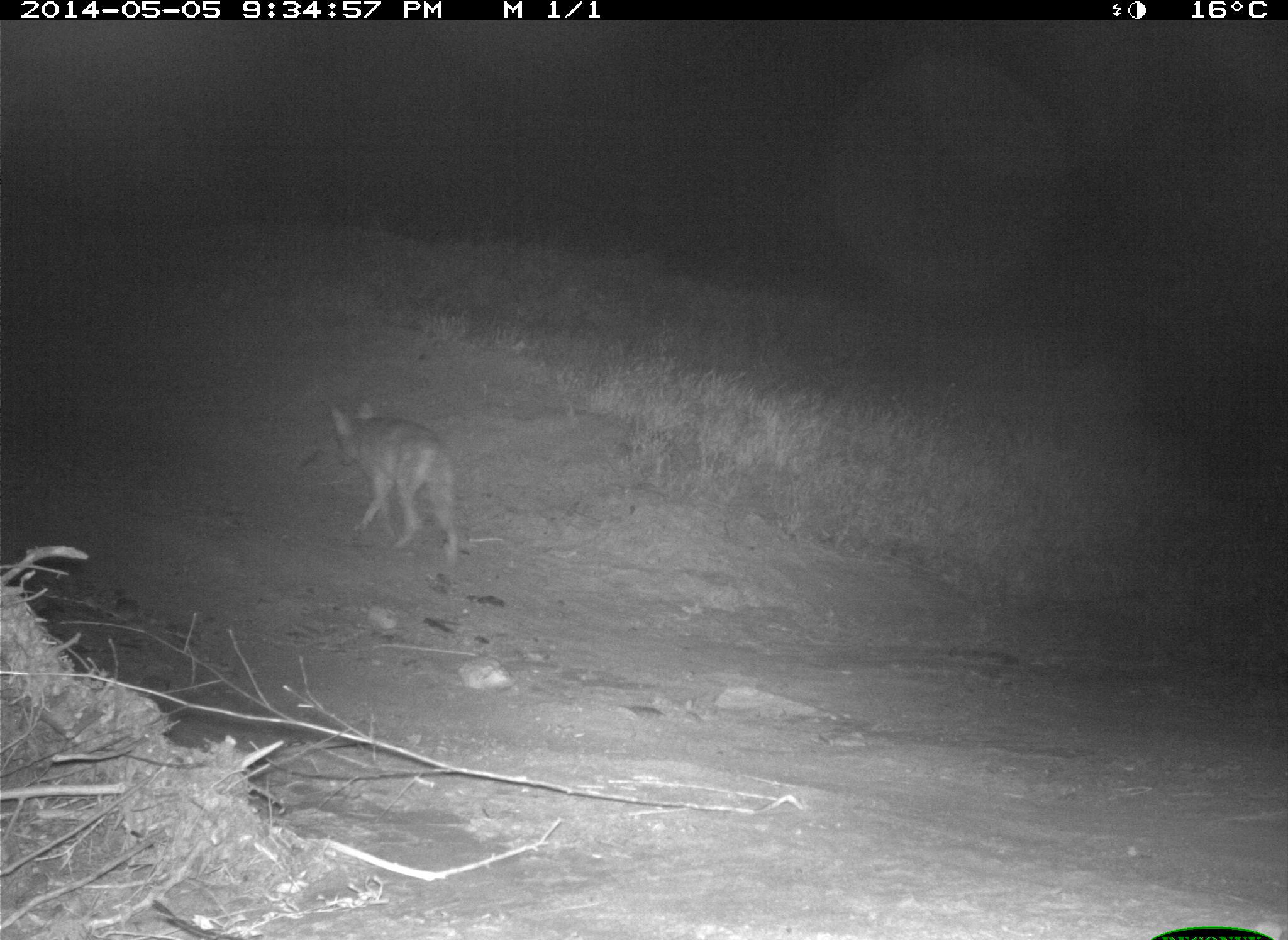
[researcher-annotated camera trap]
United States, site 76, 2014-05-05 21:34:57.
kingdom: Animalia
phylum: Chordata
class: Mammalia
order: Carnivora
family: Canidae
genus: Canis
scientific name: Canis latrans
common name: coyote